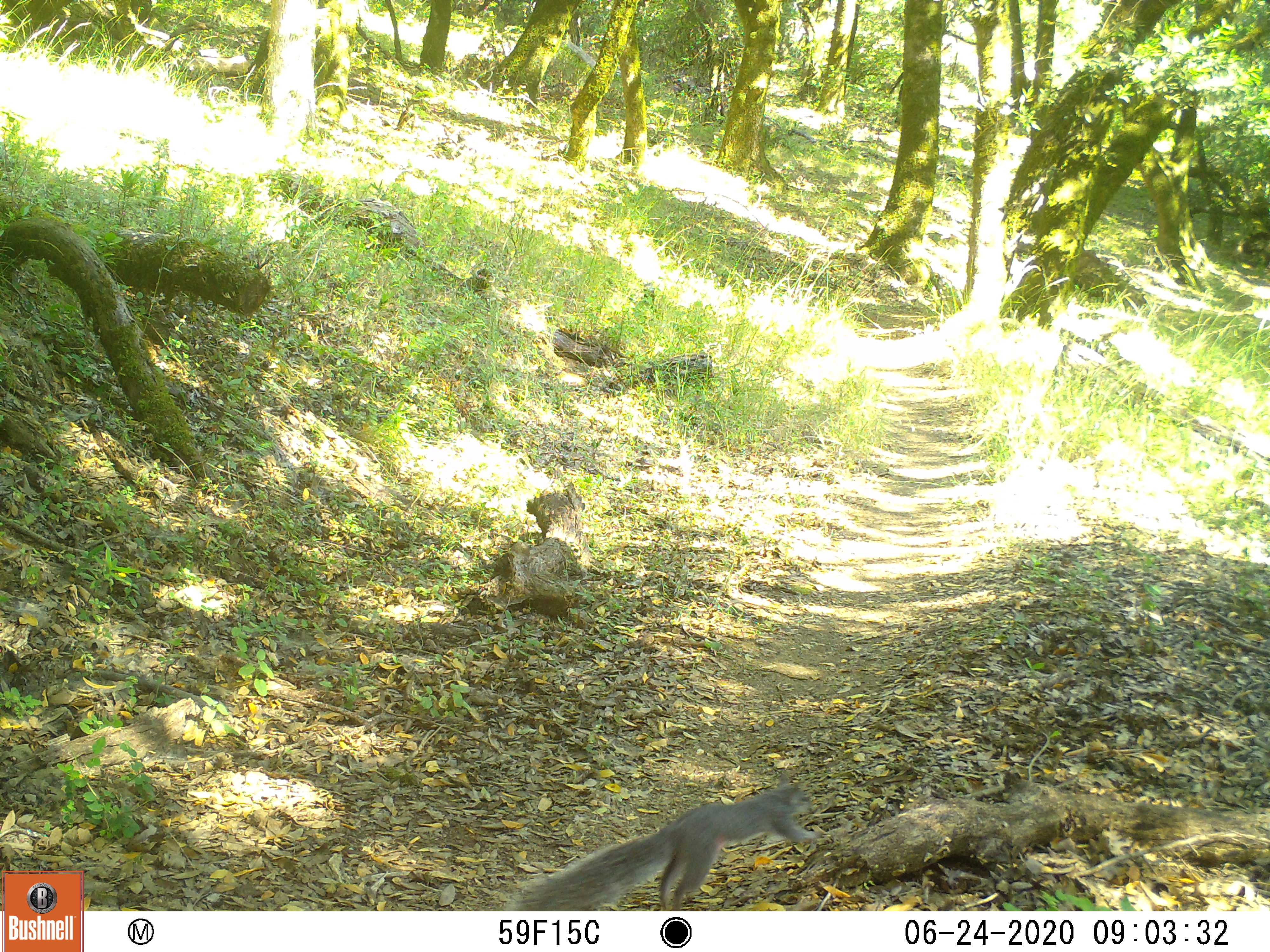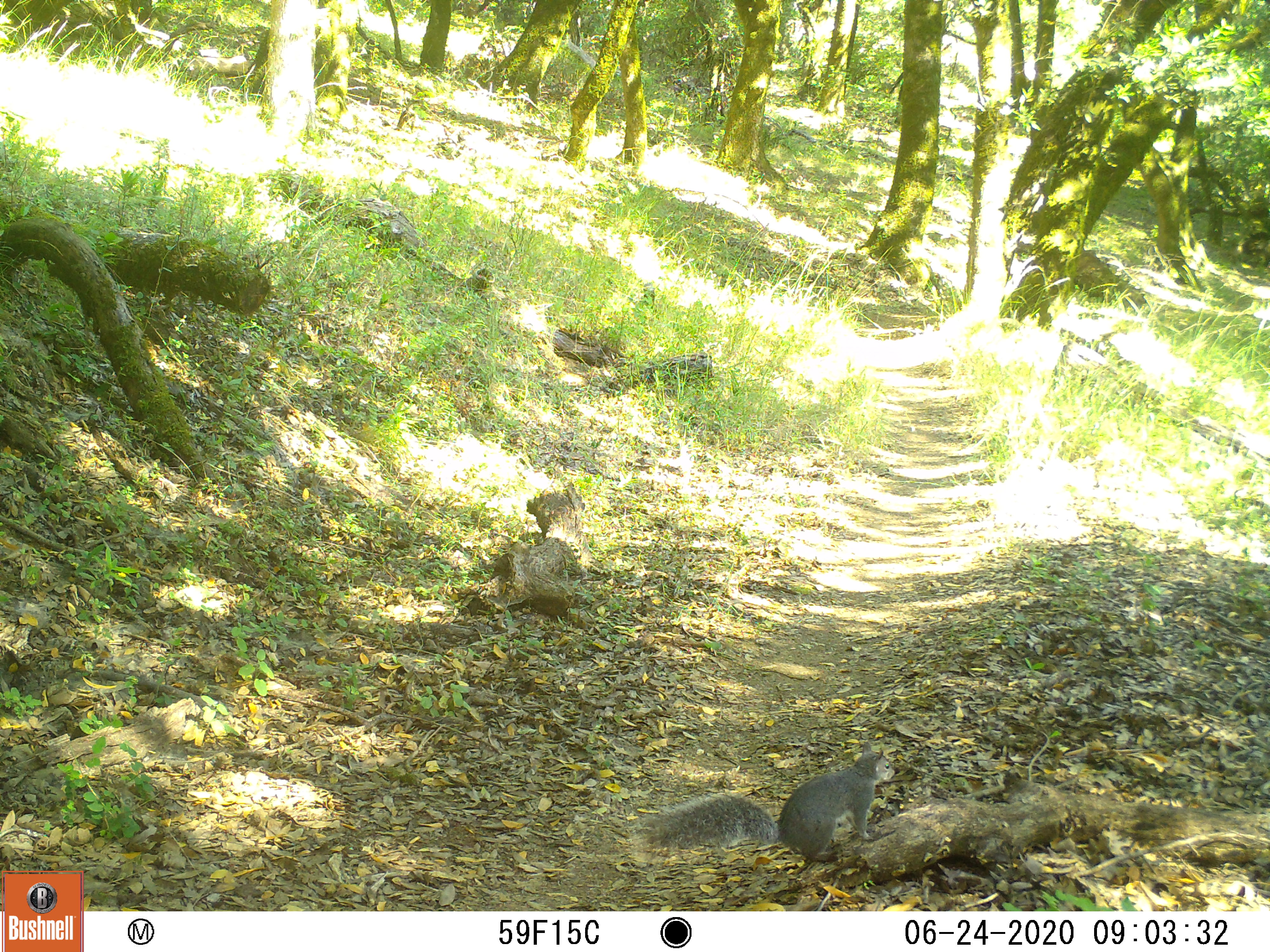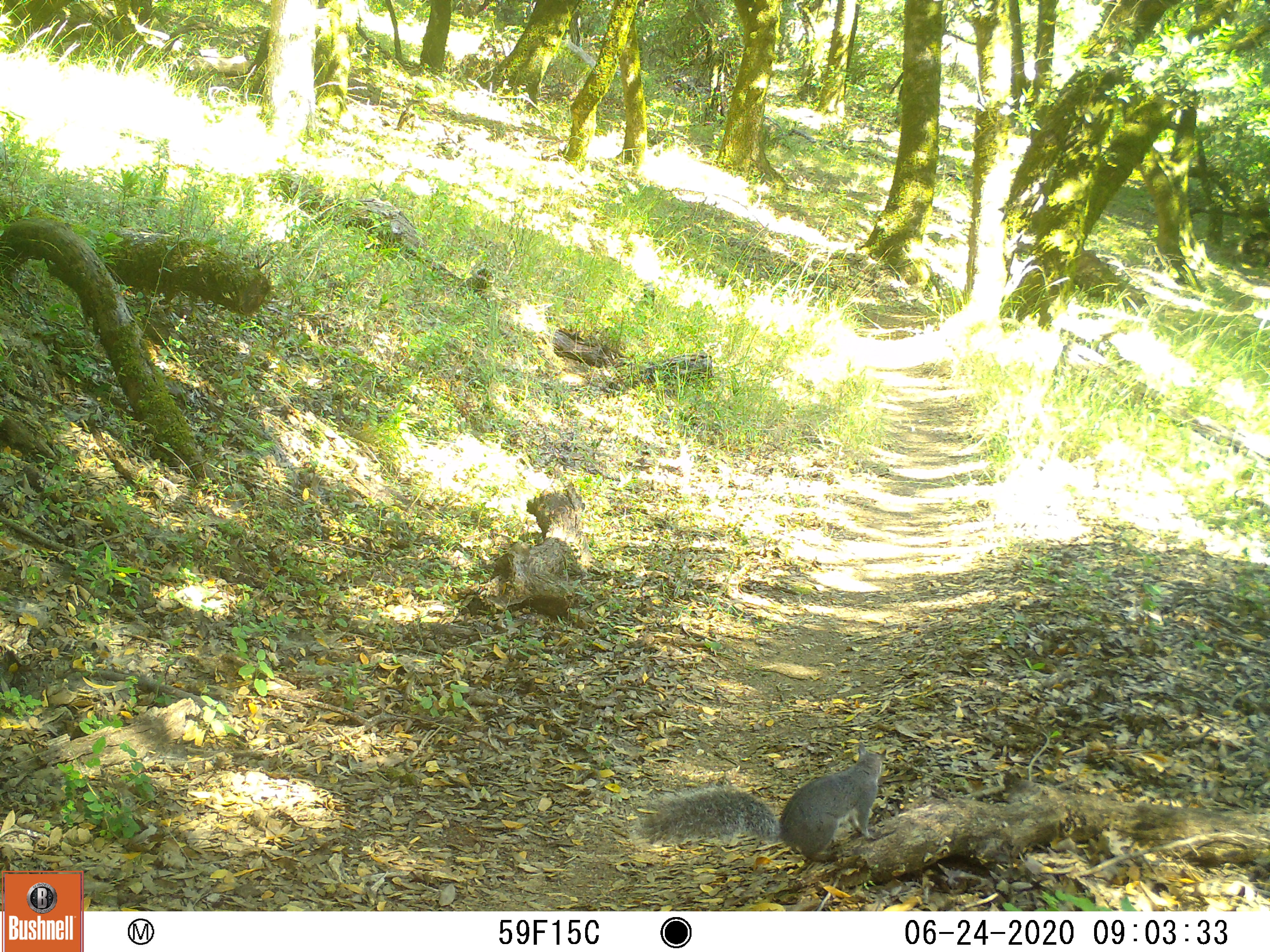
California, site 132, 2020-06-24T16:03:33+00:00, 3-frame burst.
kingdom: Animalia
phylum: Chordata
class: Mammalia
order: Rodentia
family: Sciuridae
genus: Sciurus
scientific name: Sciurus griseus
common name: western gray squirrel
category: western grey squirrel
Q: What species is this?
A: Western grey squirrel (western gray squirrel) (Sciurus griseus).